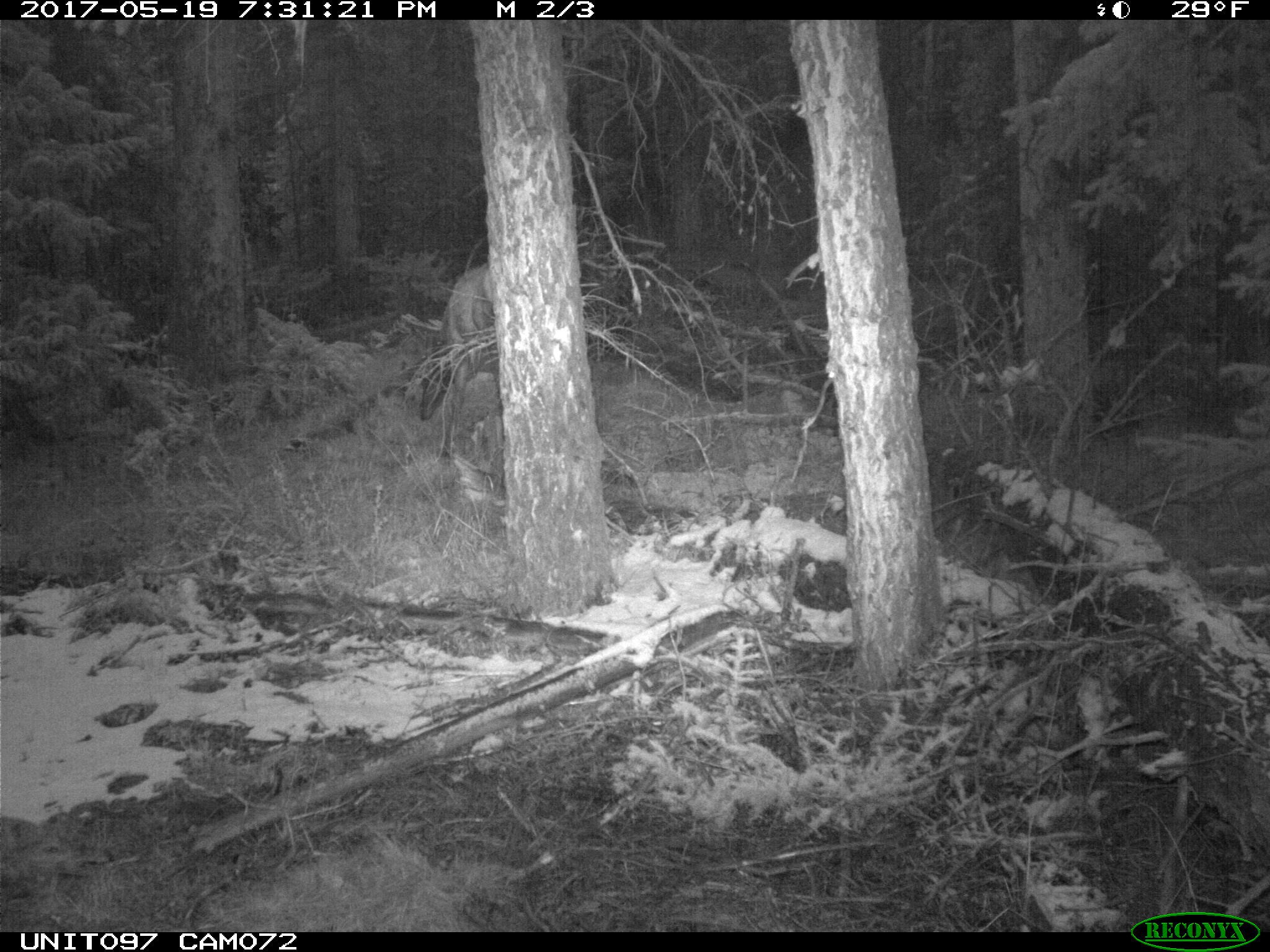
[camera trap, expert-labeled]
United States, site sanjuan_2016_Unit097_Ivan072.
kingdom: Animalia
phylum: Chordata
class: Mammalia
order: Artiodactyla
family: Cervidae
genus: Cervus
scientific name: Cervus elaphus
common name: red deer